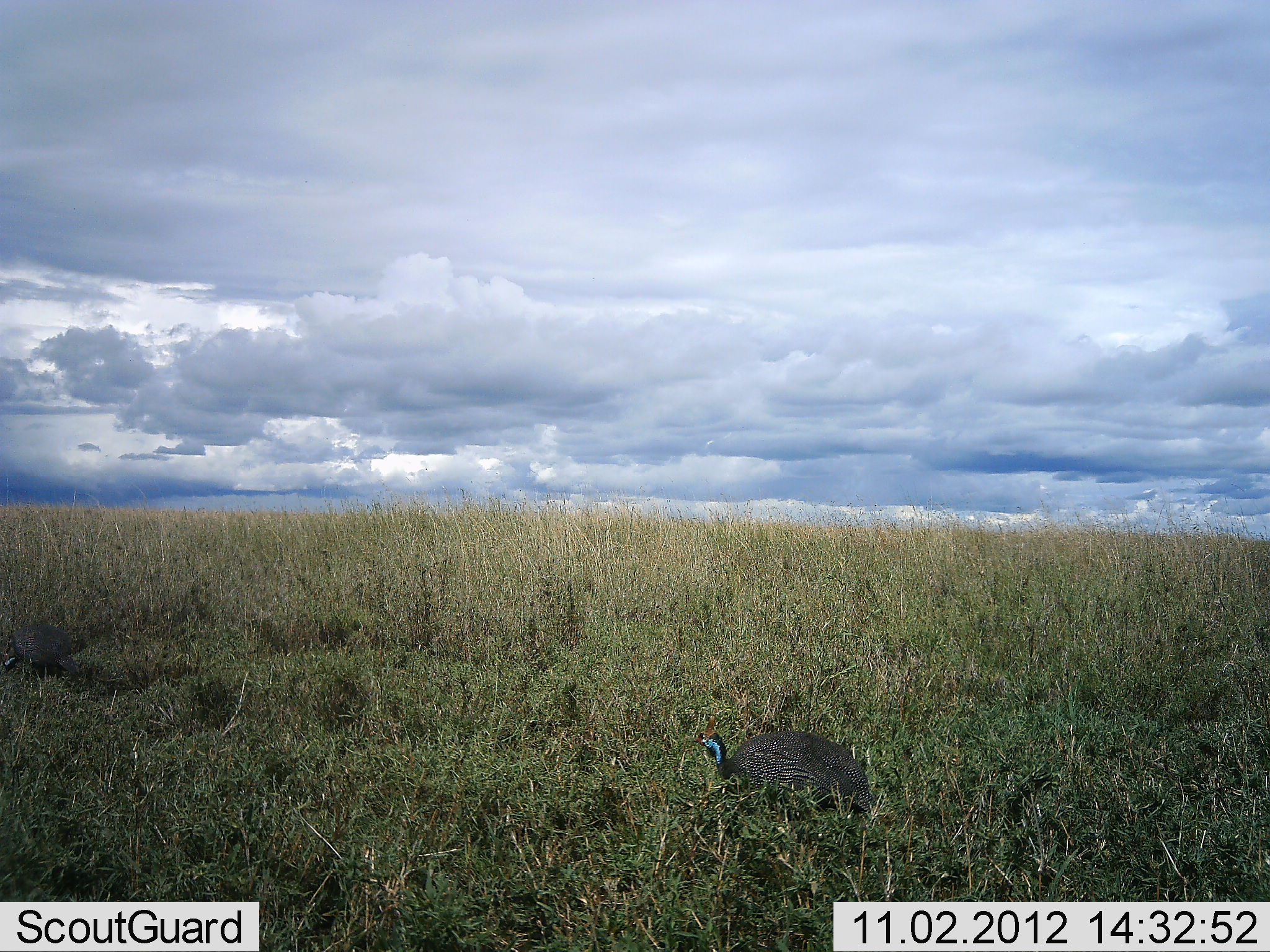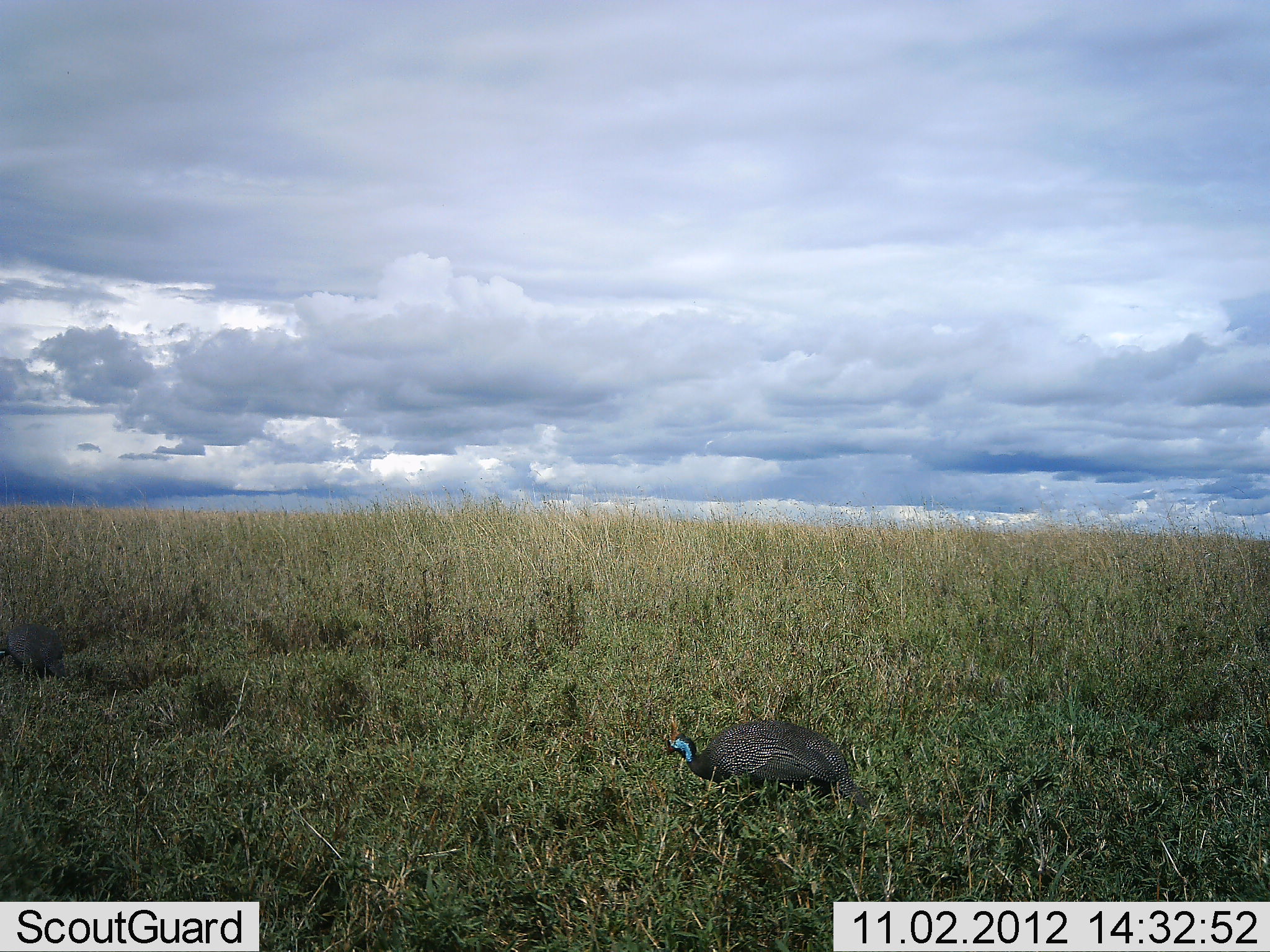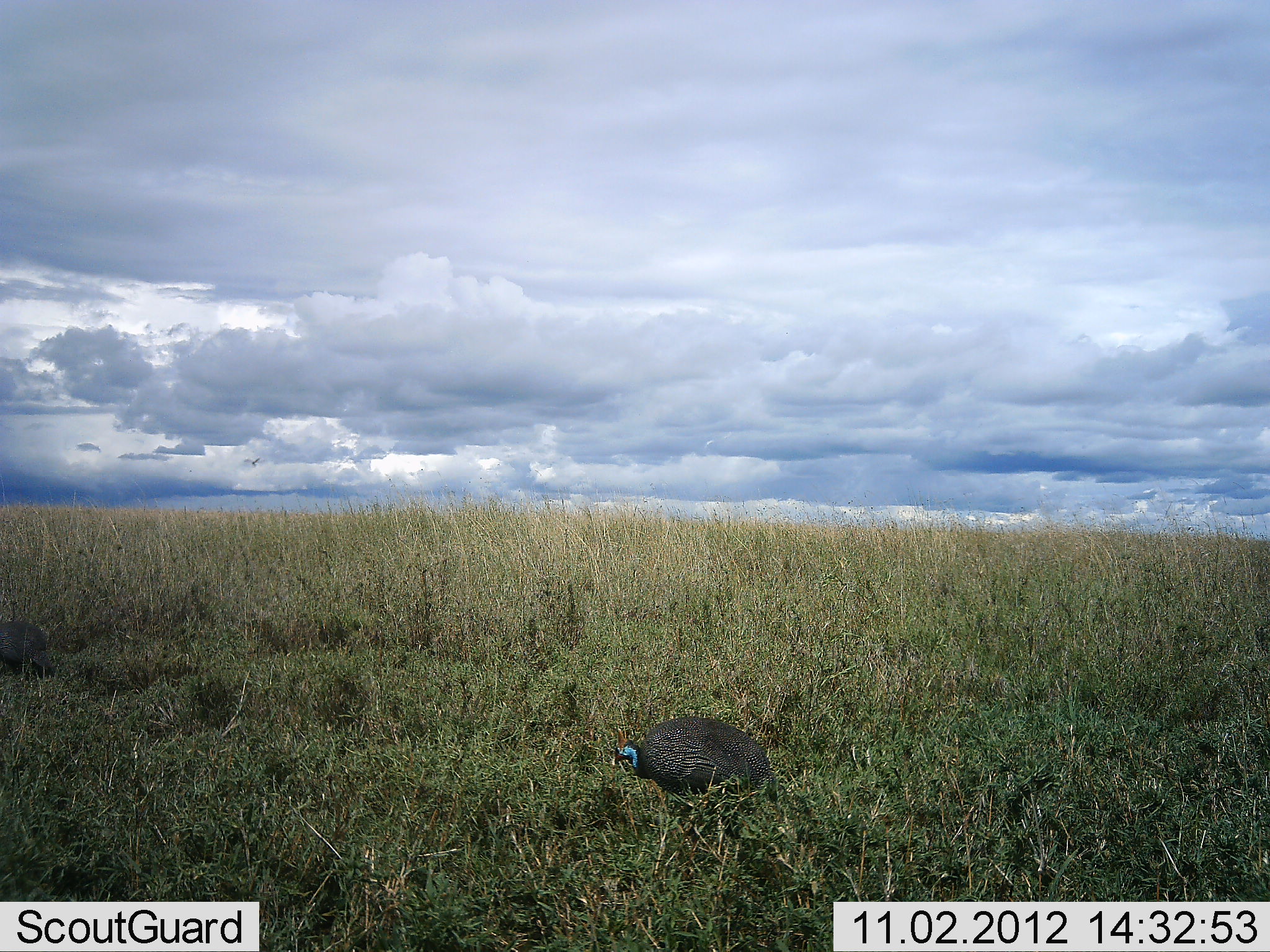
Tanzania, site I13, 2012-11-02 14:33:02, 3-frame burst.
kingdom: Animalia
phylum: Chordata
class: Aves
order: Galliformes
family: Numididae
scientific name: Numididae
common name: guinea fowl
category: guineafowl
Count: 2.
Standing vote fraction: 10%.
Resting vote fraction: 0%.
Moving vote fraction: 90%.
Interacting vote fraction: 0%.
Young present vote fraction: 0%.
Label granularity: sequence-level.